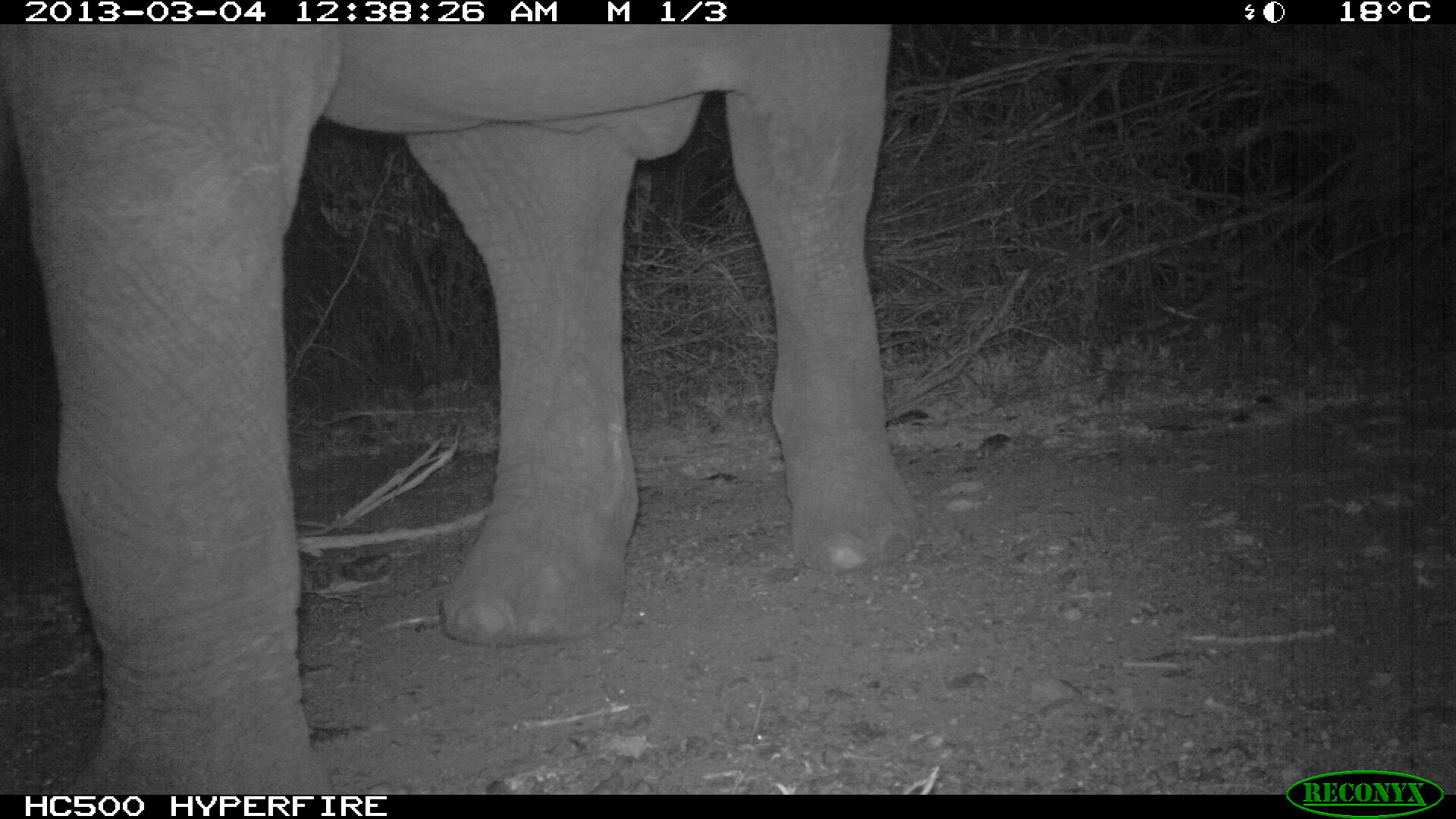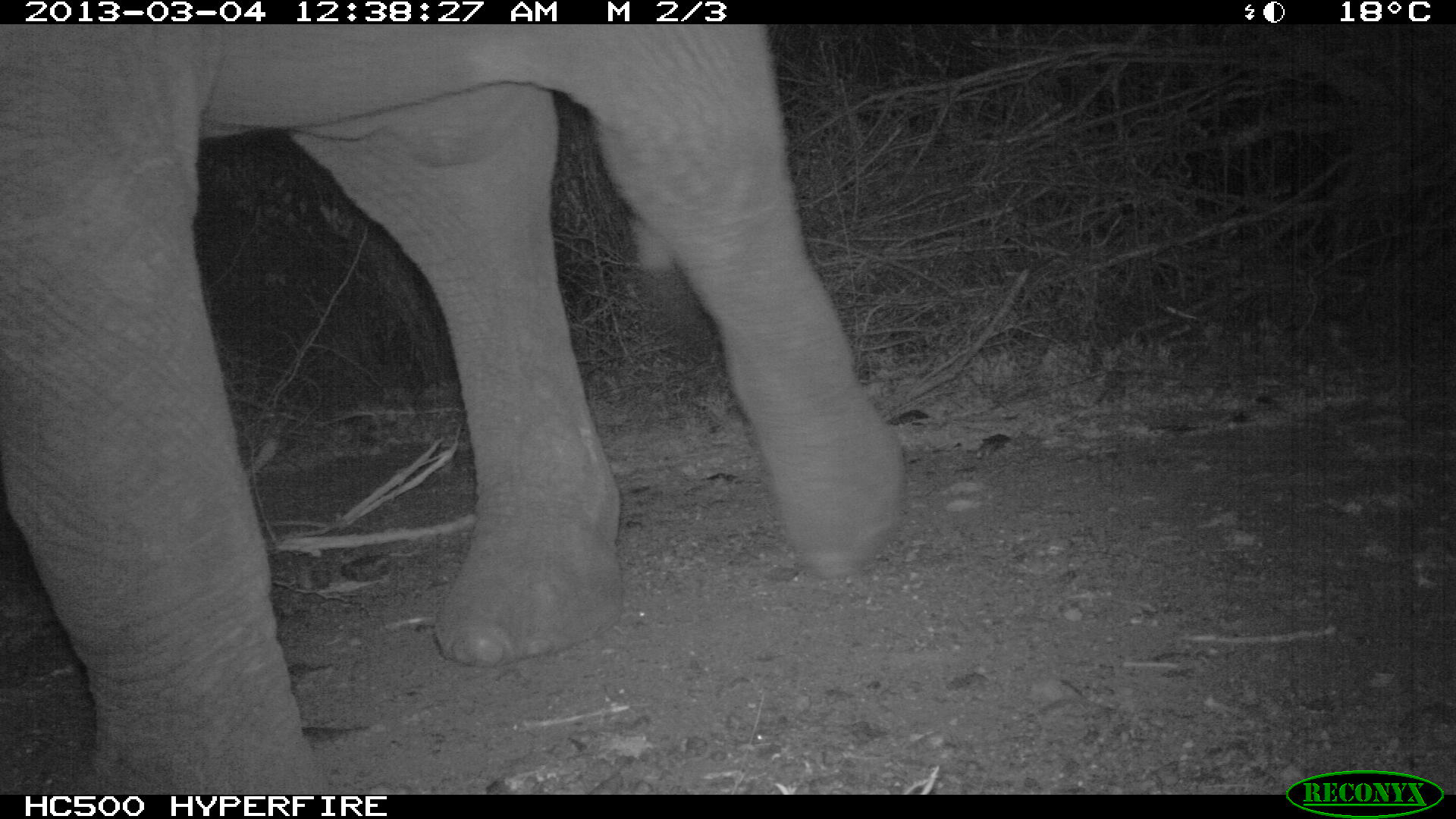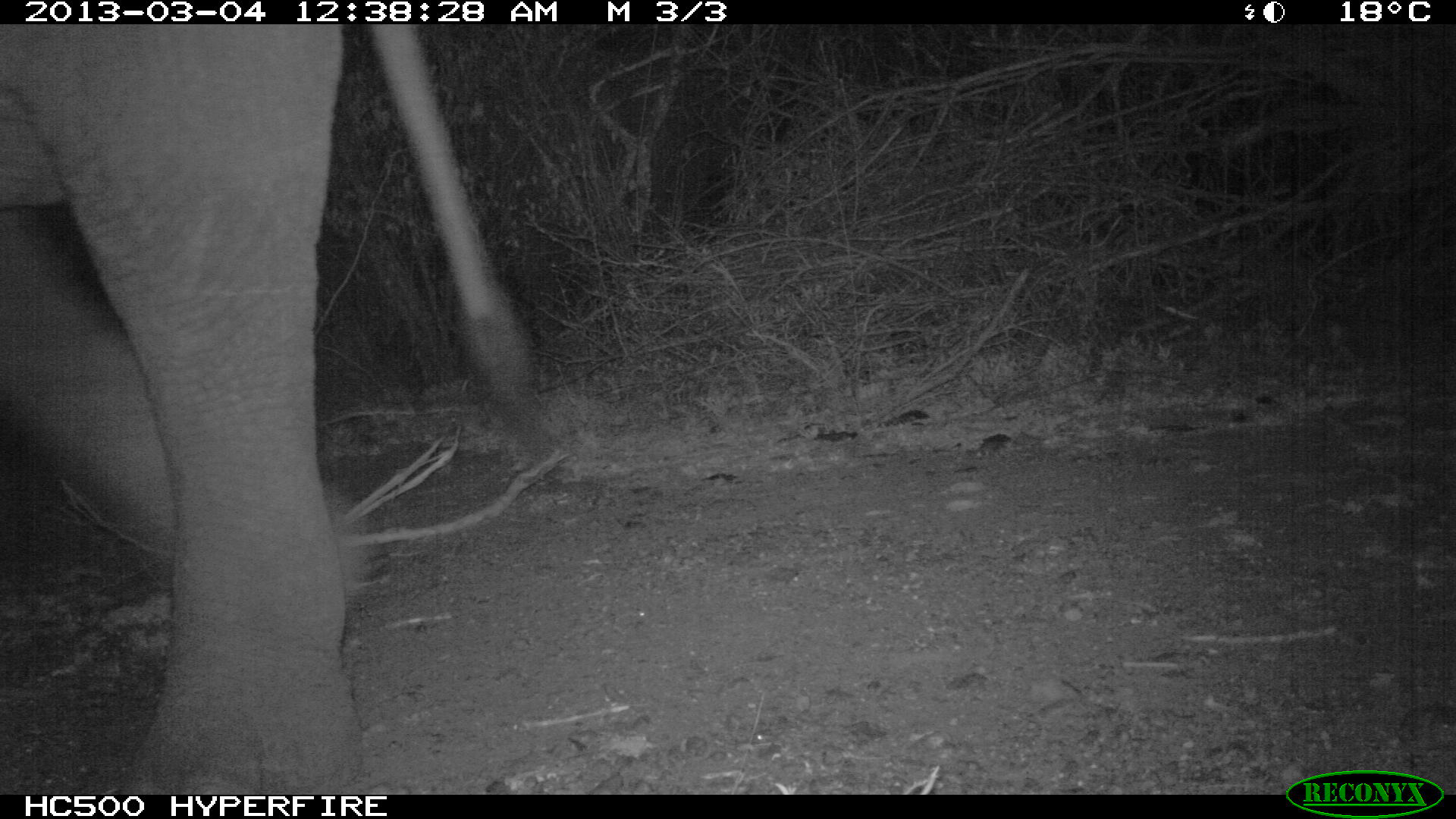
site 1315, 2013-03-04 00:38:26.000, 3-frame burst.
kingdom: Animalia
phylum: Chordata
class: Mammalia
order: Proboscidea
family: Elephantidae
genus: Loxodonta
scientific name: Loxodonta africana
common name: african bush elephant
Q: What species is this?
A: Loxodonta africana (african bush elephant).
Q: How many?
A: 1.